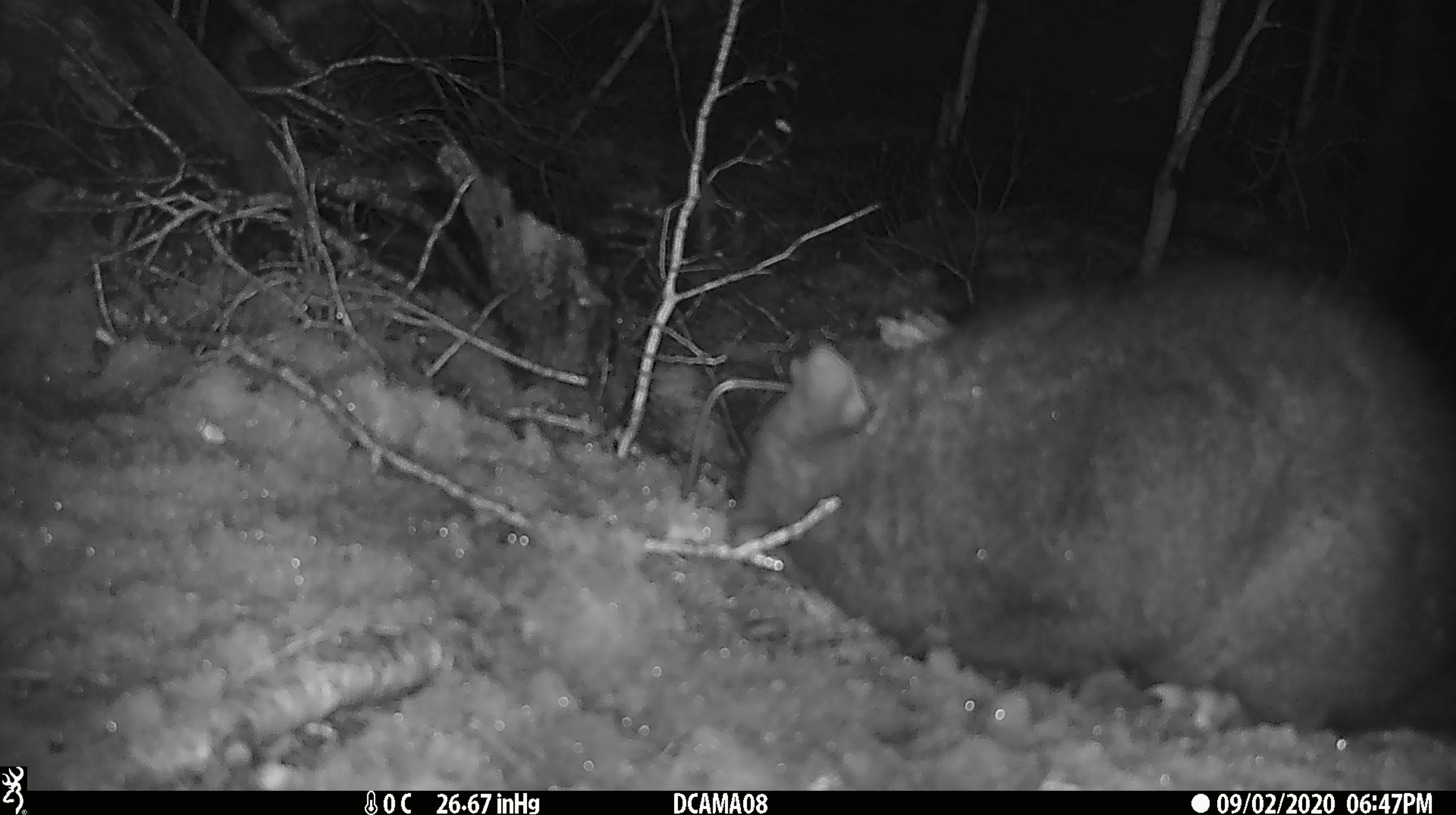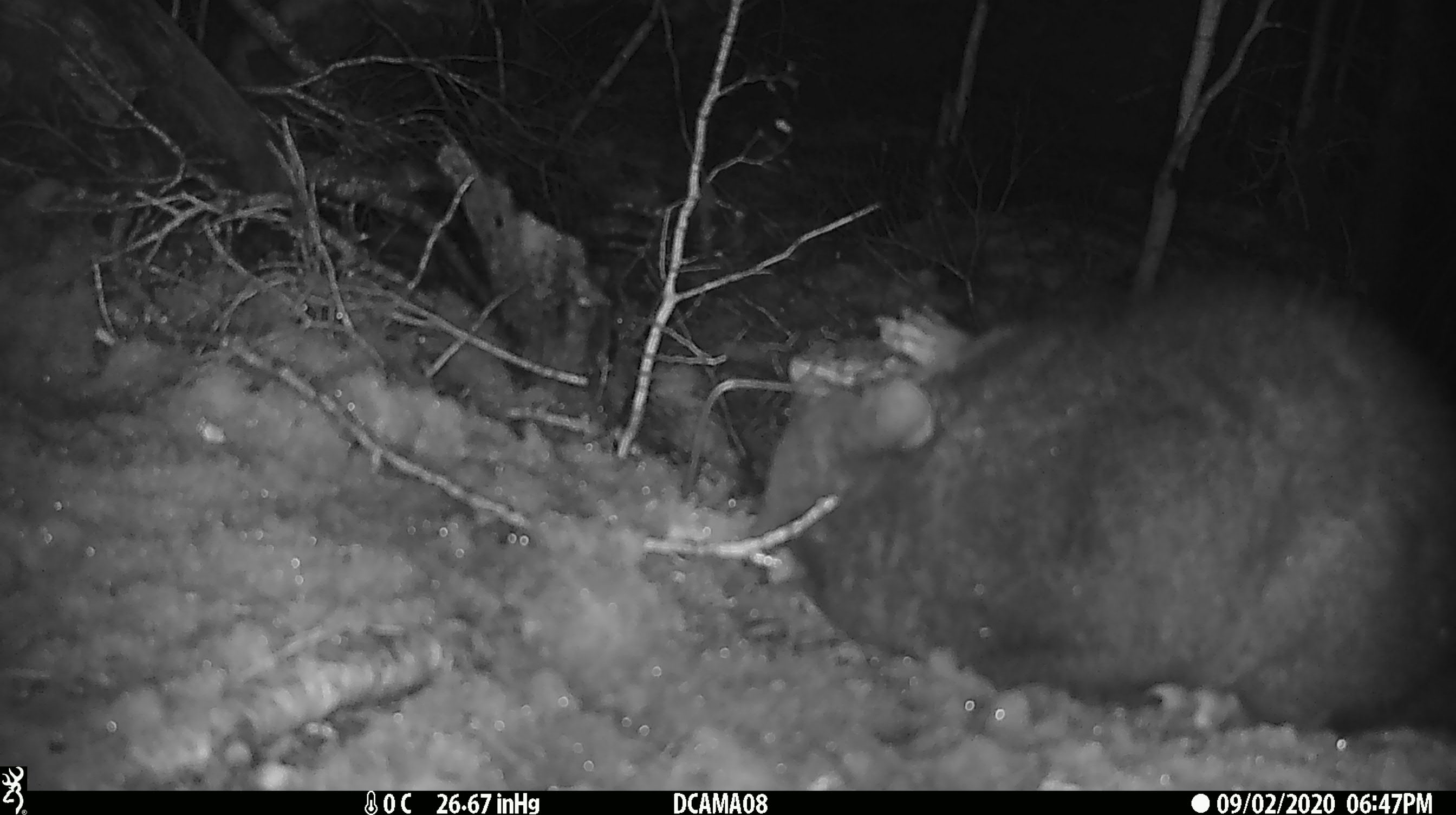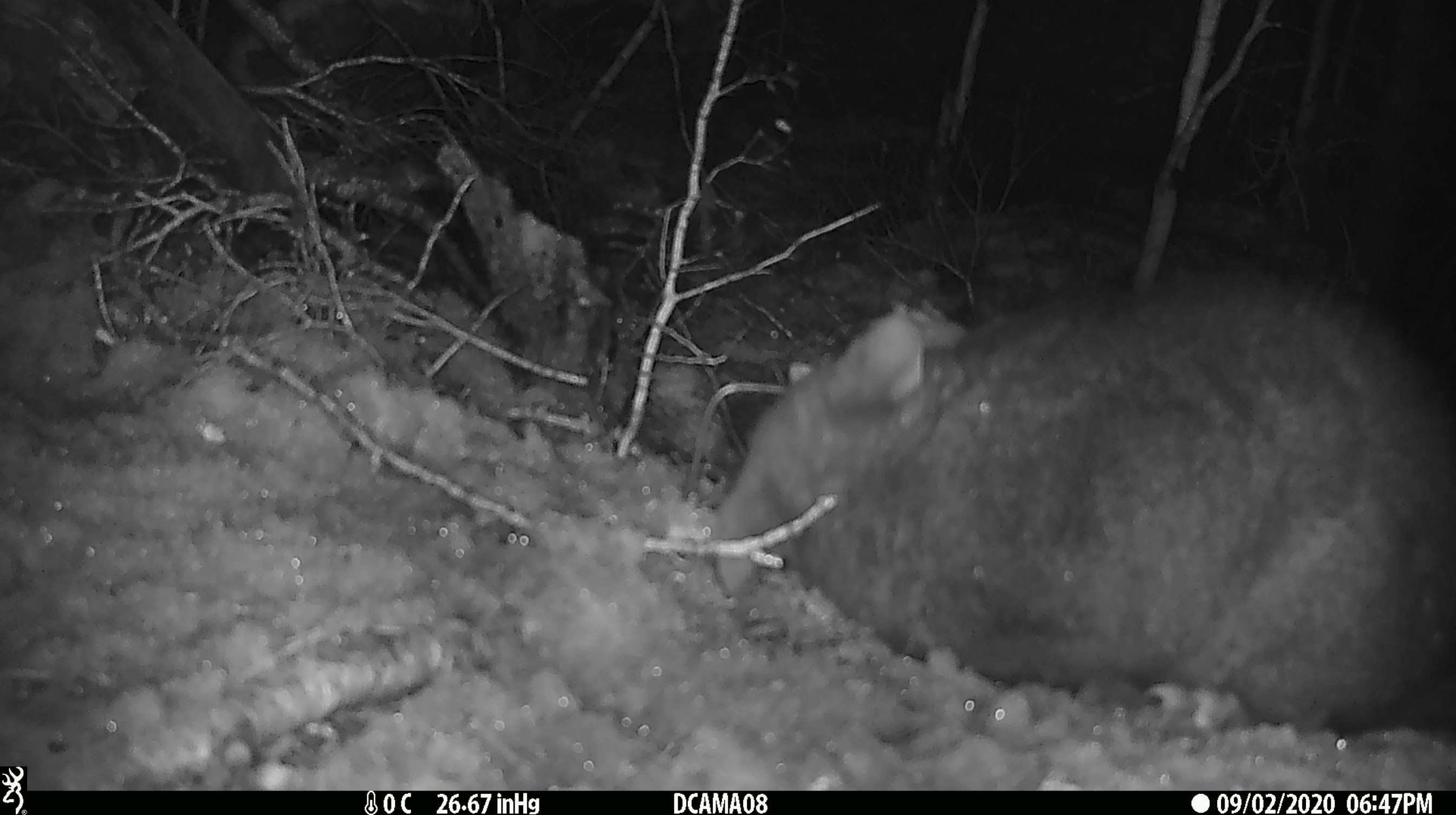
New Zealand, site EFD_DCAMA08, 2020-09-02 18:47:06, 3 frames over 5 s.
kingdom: Animalia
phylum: Chordata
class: Mammalia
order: Diprotodontia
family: Phalangeridae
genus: Trichosurus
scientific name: Trichosurus vulpecula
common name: common brushtail possum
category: possum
Possum (common brushtail possum) (Trichosurus vulpecula).